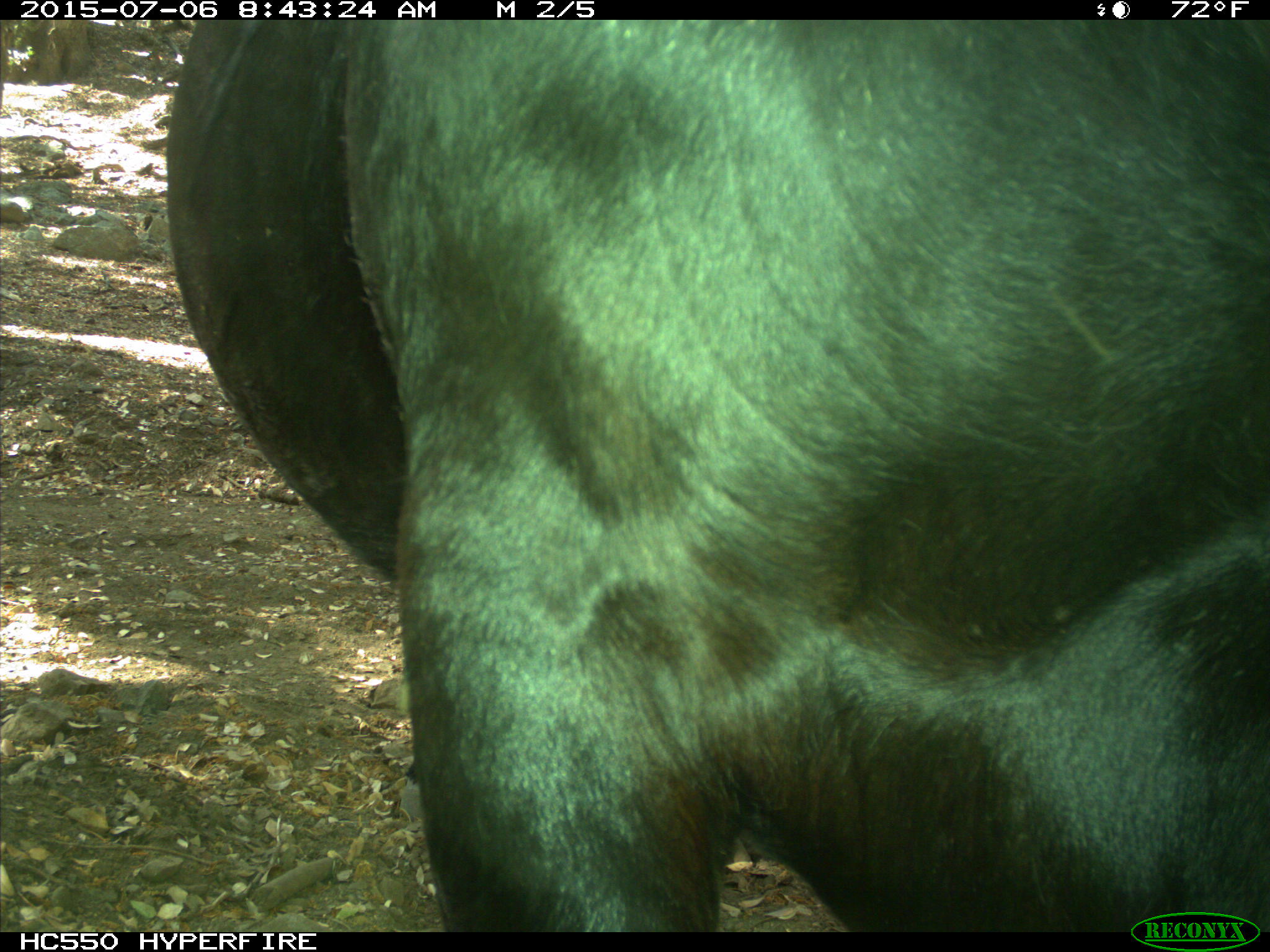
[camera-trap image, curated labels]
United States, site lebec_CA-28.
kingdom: Animalia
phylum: Chordata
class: Mammalia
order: Artiodactyla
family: Bovidae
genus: Bos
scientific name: Bos taurus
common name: domestic cow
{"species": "Bos taurus (domestic cow)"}